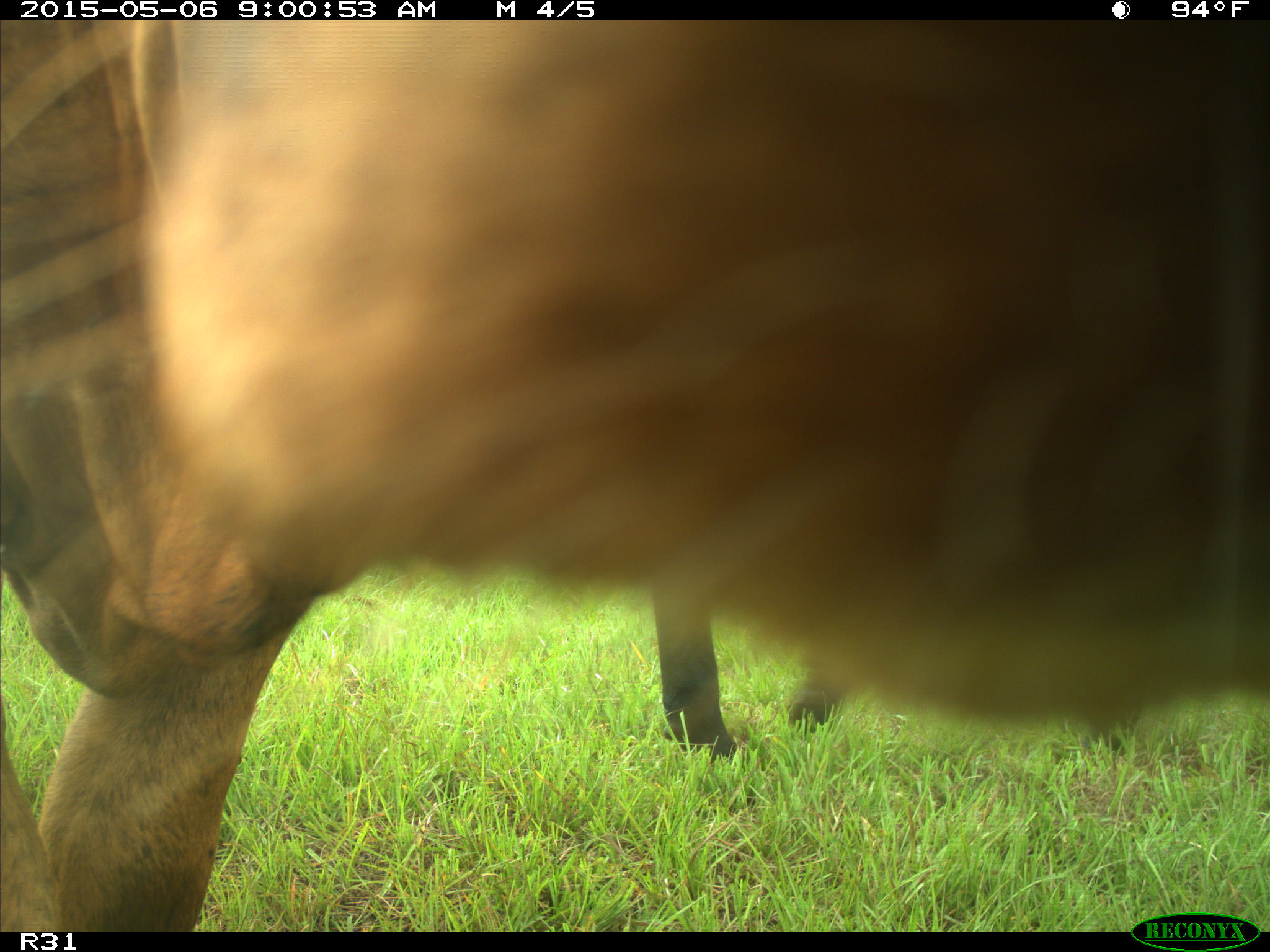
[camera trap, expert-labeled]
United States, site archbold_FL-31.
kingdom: Animalia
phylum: Chordata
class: Mammalia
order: Artiodactyla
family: Bovidae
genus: Bos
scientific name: Bos taurus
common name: domestic cow